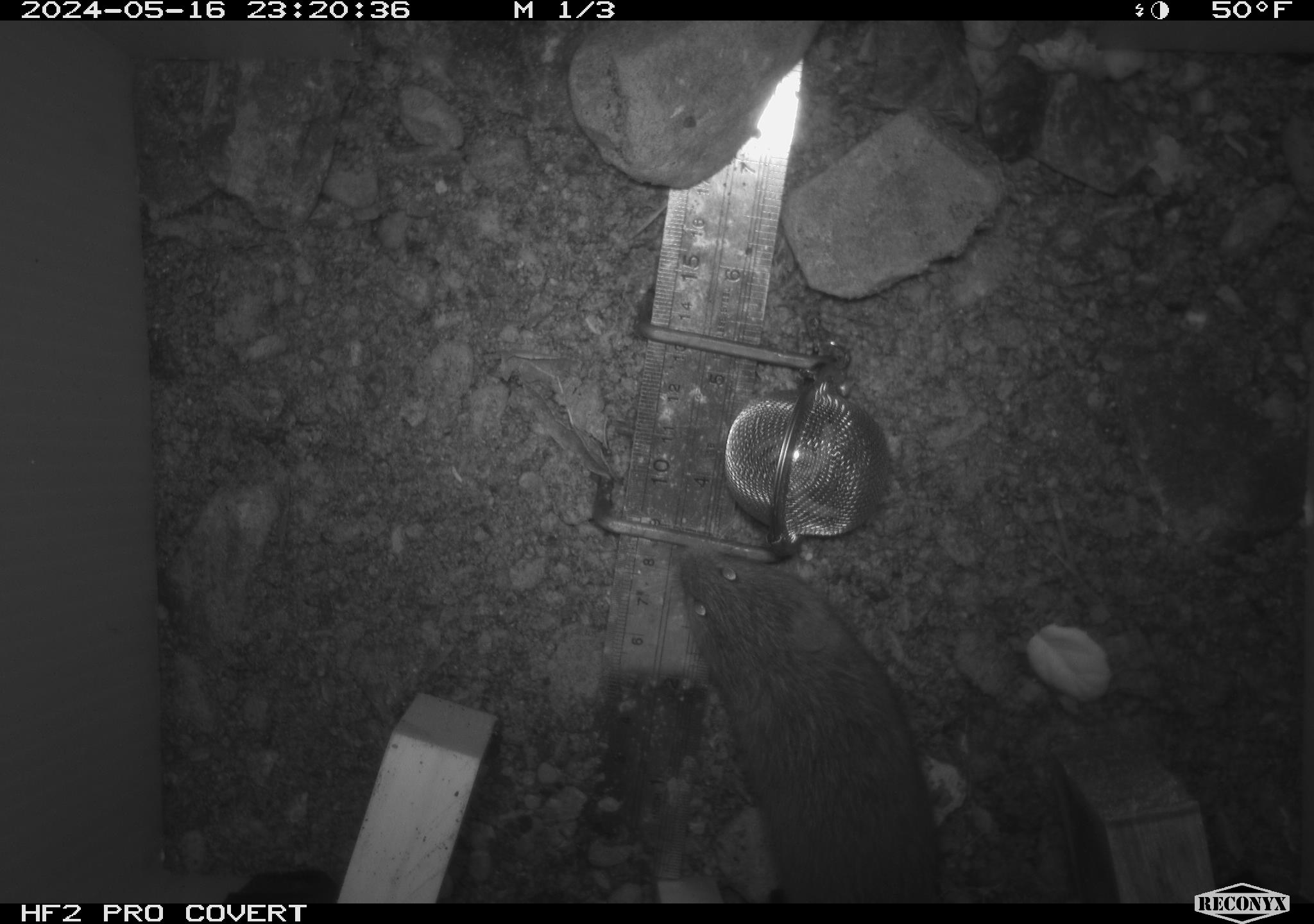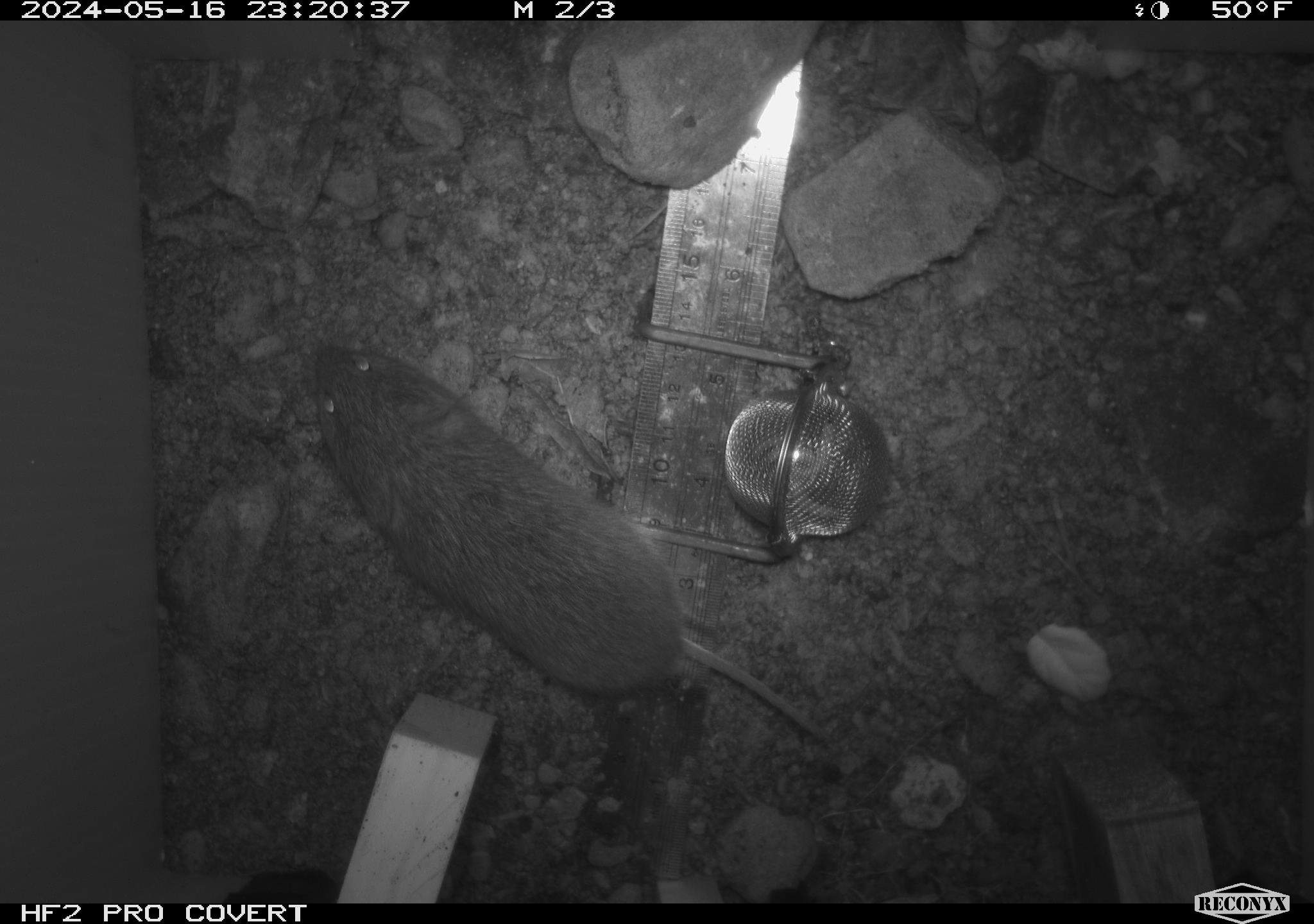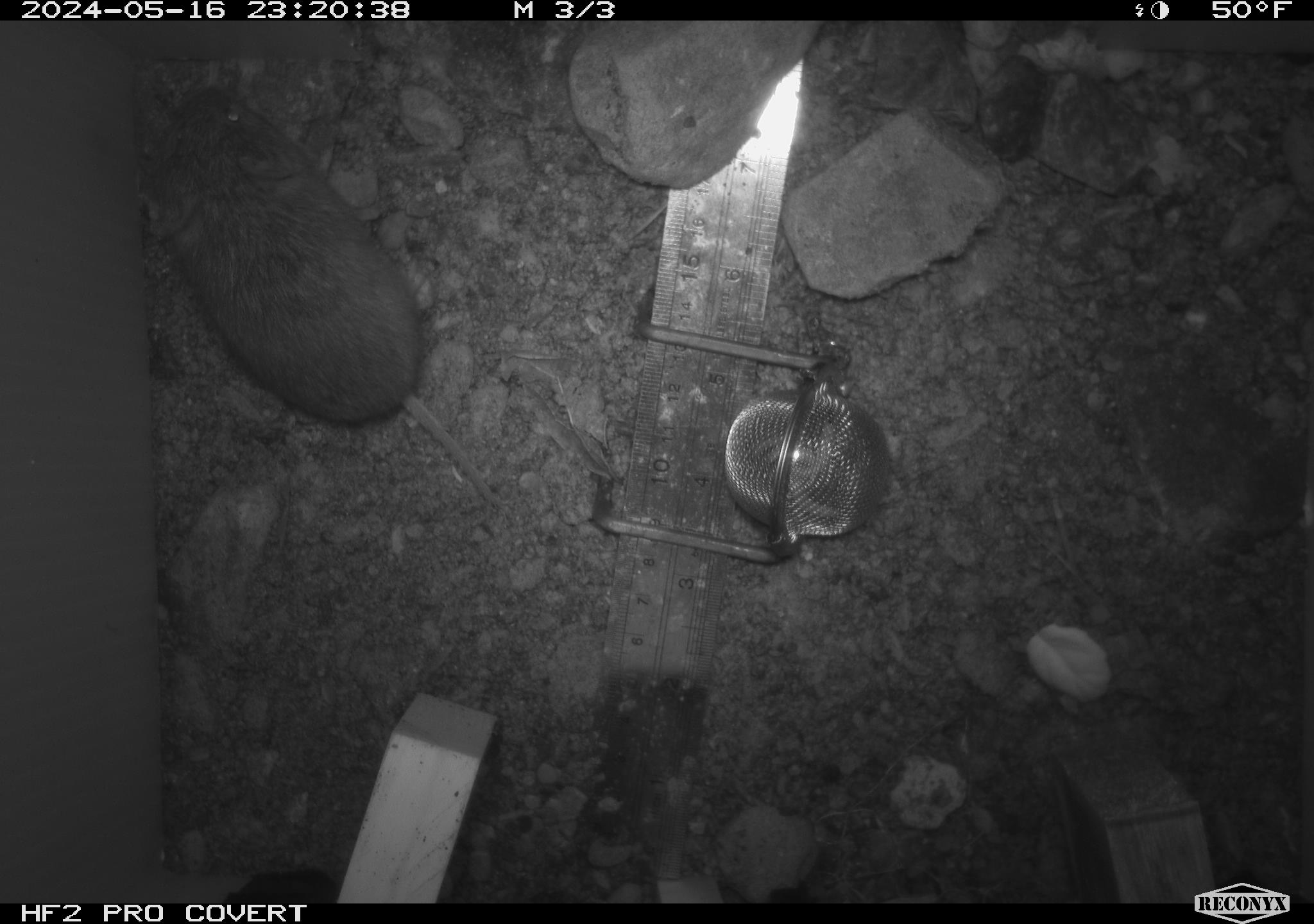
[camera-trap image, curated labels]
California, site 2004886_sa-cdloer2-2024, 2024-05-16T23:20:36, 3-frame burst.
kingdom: Animalia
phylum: Chordata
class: Mammalia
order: Rodentia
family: Cricetidae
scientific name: Arvicolinae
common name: voles, lemmings, and muskrats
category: arvicolinae subfamily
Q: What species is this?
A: Arvicolinae subfamily (voles, lemmings, and muskrats) (Arvicolinae).